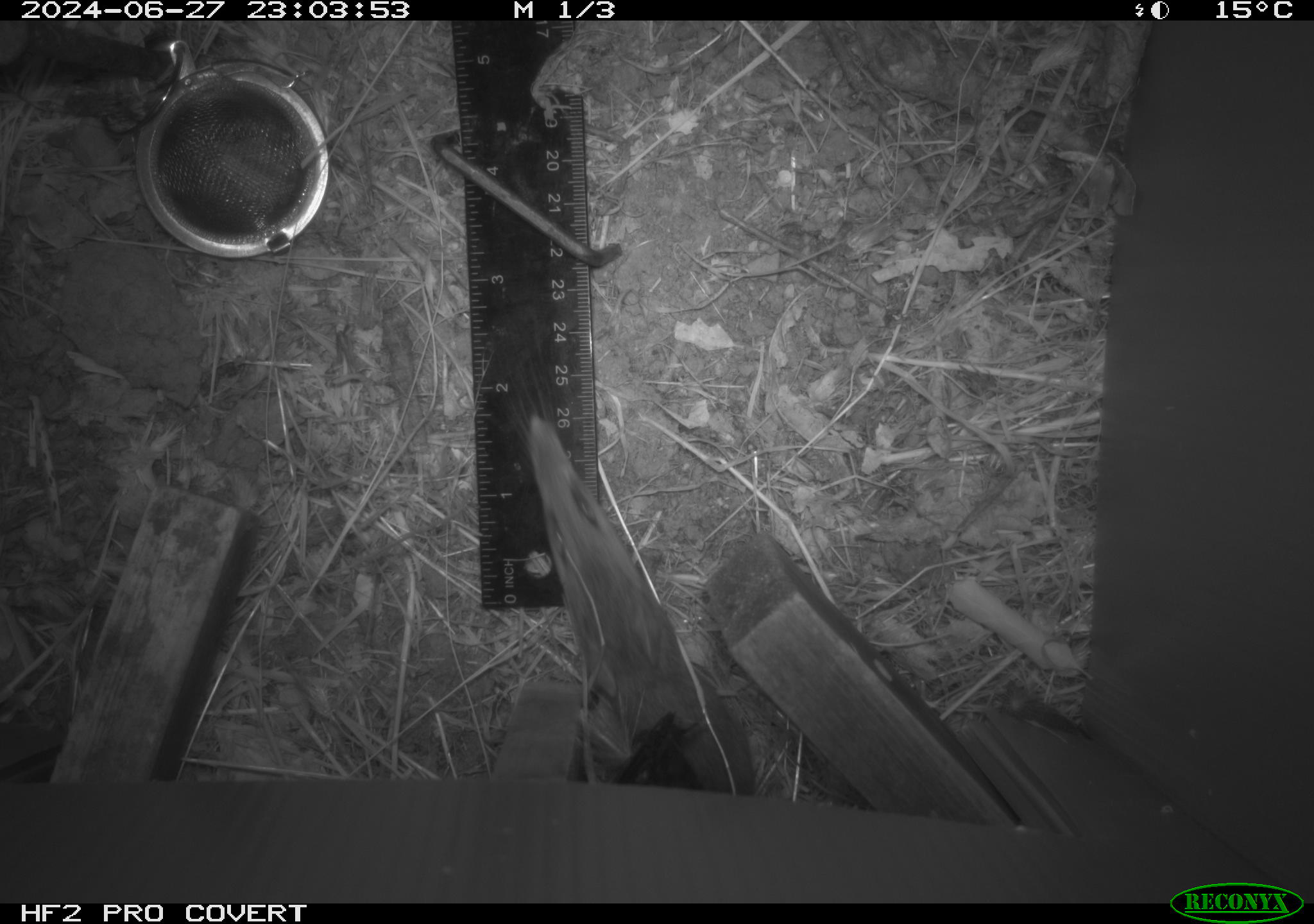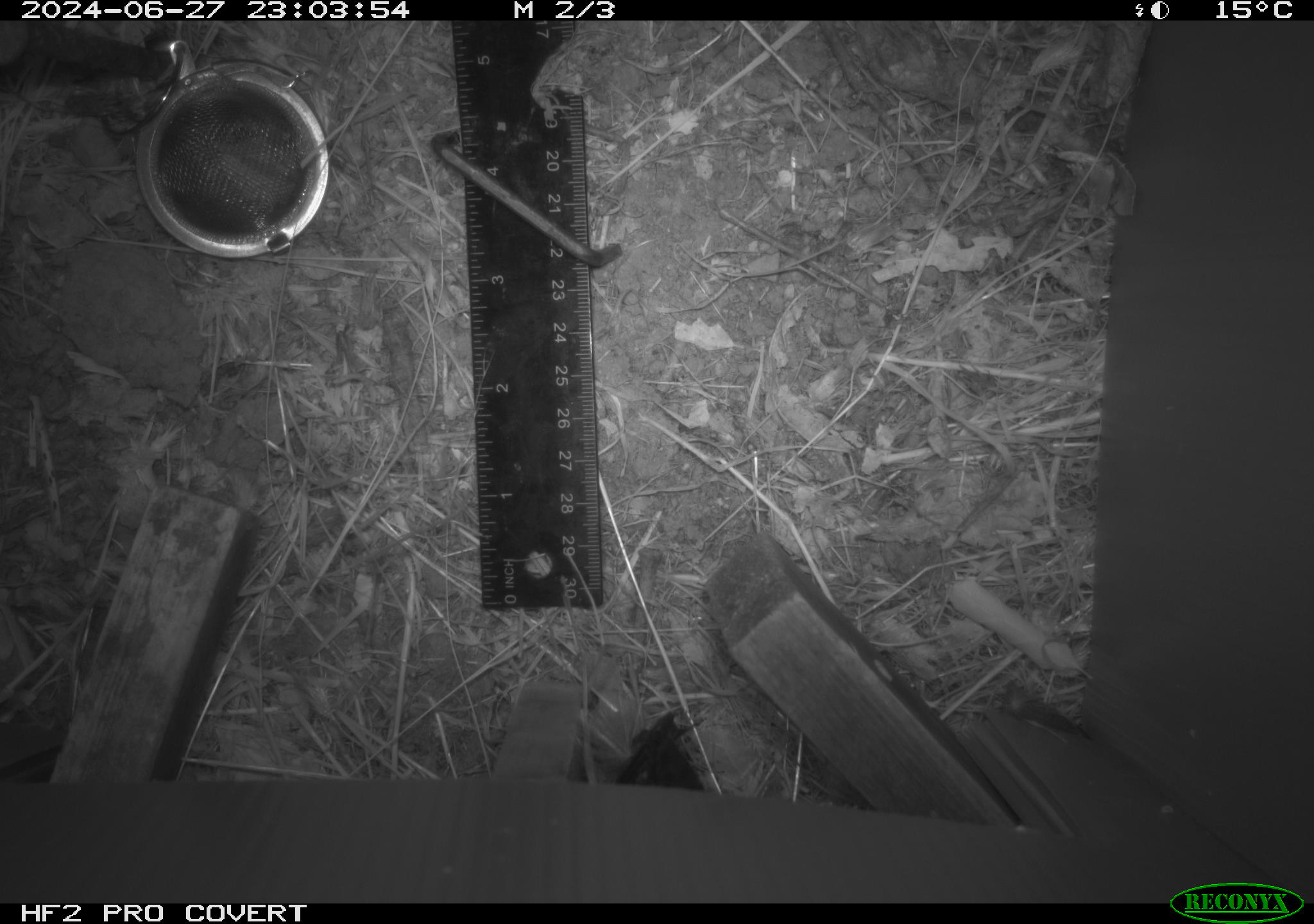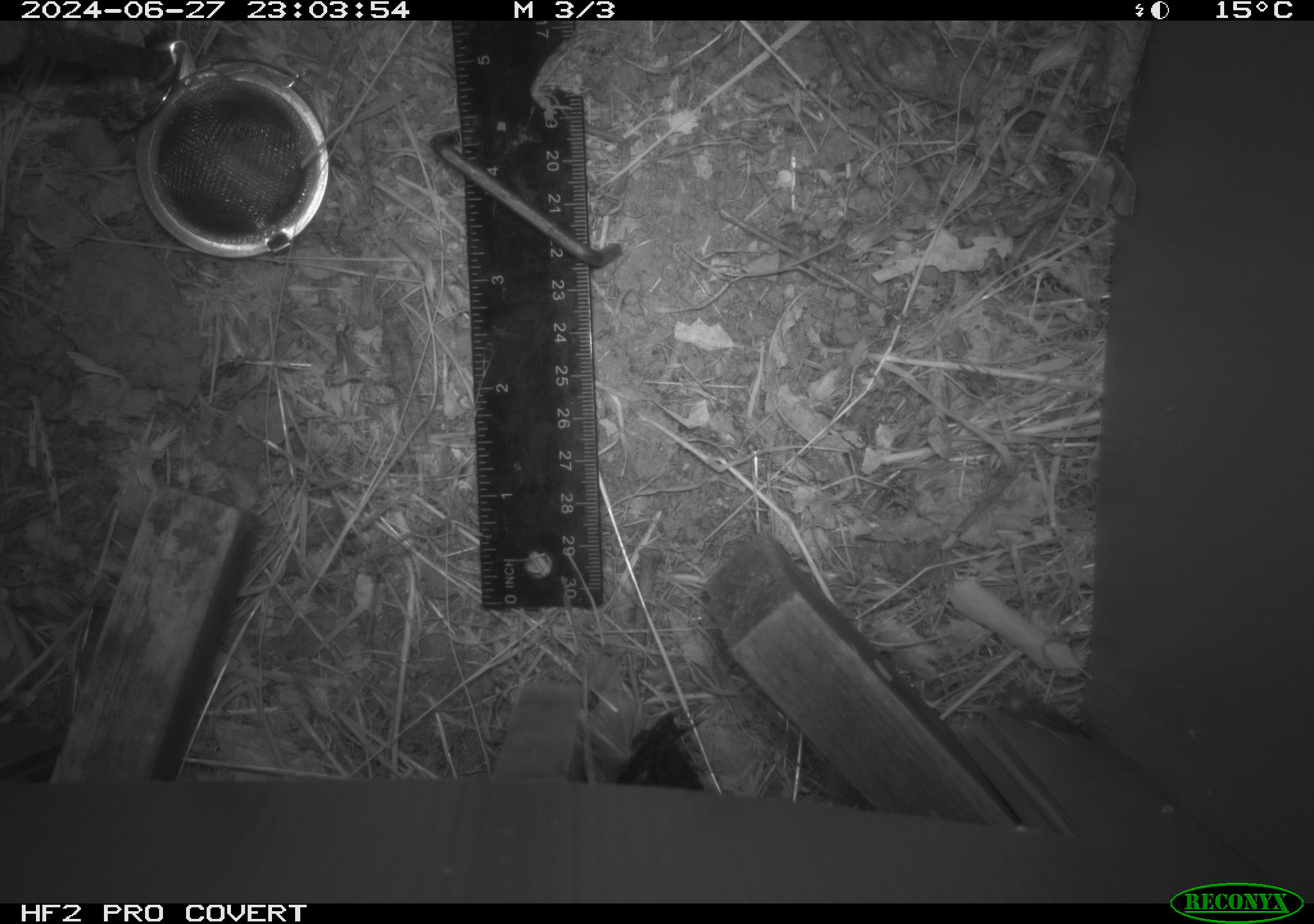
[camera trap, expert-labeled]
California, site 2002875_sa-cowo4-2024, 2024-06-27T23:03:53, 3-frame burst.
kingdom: Animalia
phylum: Chordata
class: Mammalia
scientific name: Mammalia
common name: mammal